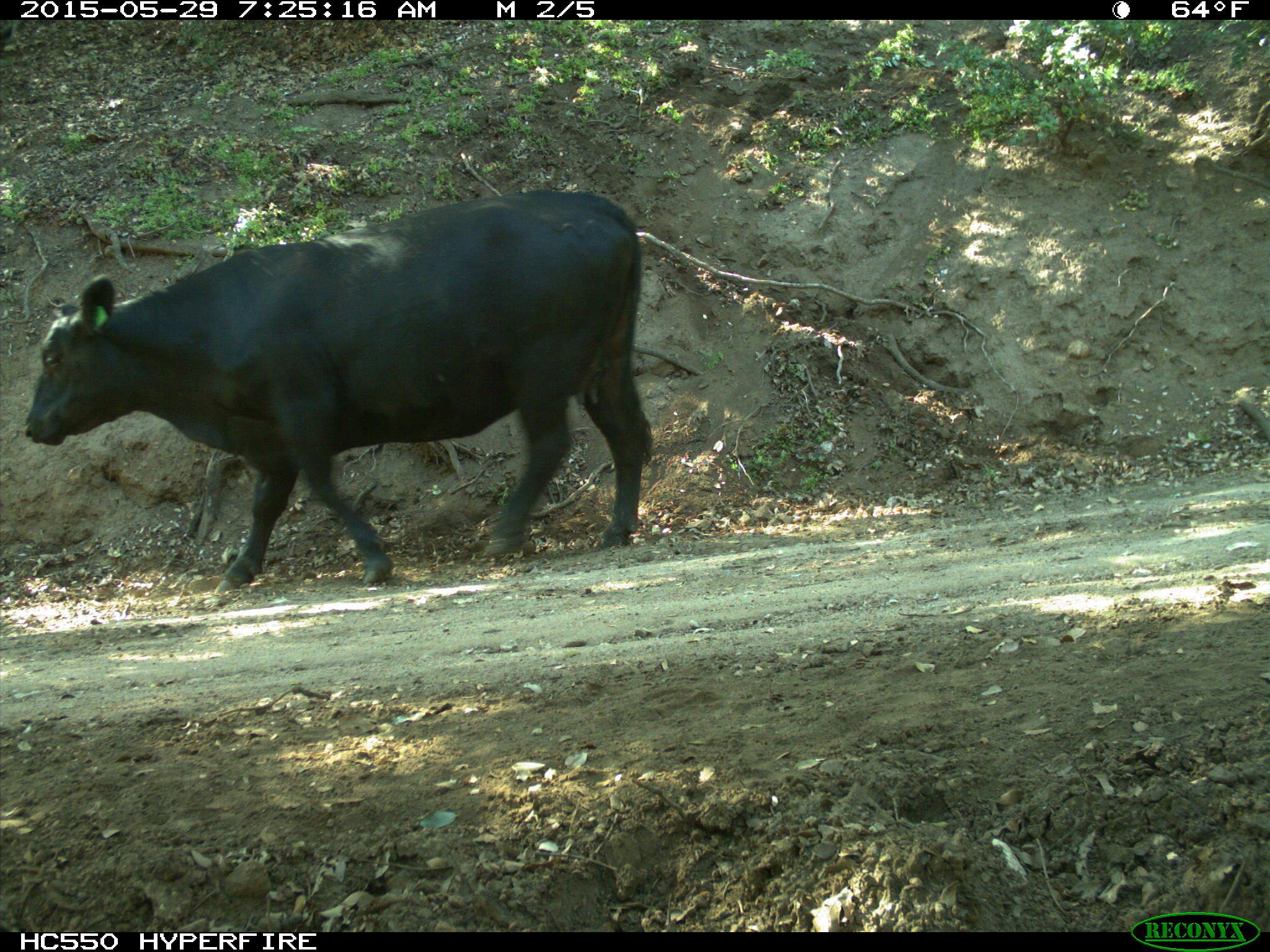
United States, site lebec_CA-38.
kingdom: Animalia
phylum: Chordata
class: Mammalia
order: Artiodactyla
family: Bovidae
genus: Bos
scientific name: Bos taurus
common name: domestic cow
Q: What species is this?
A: Bos taurus (domestic cow).